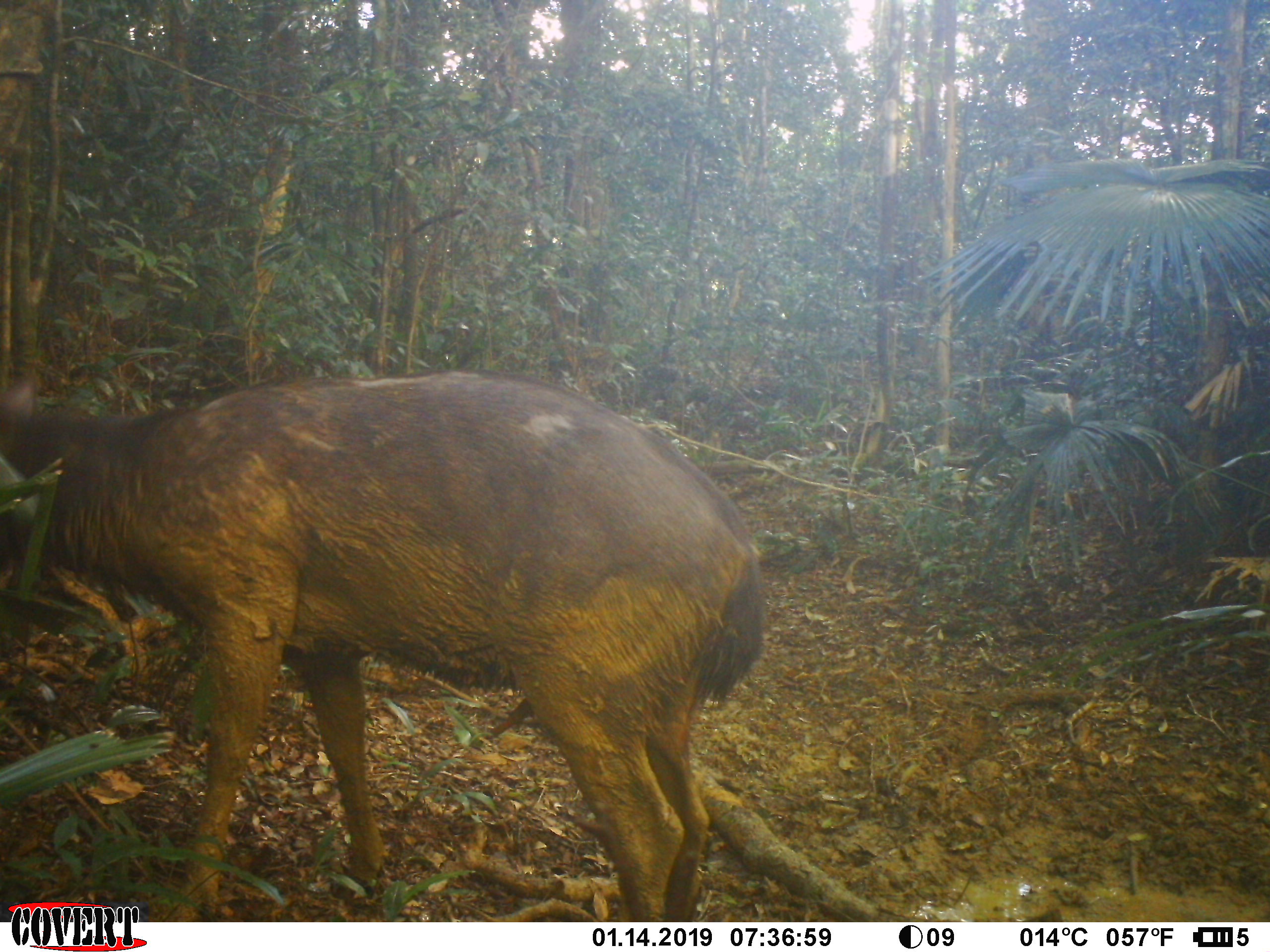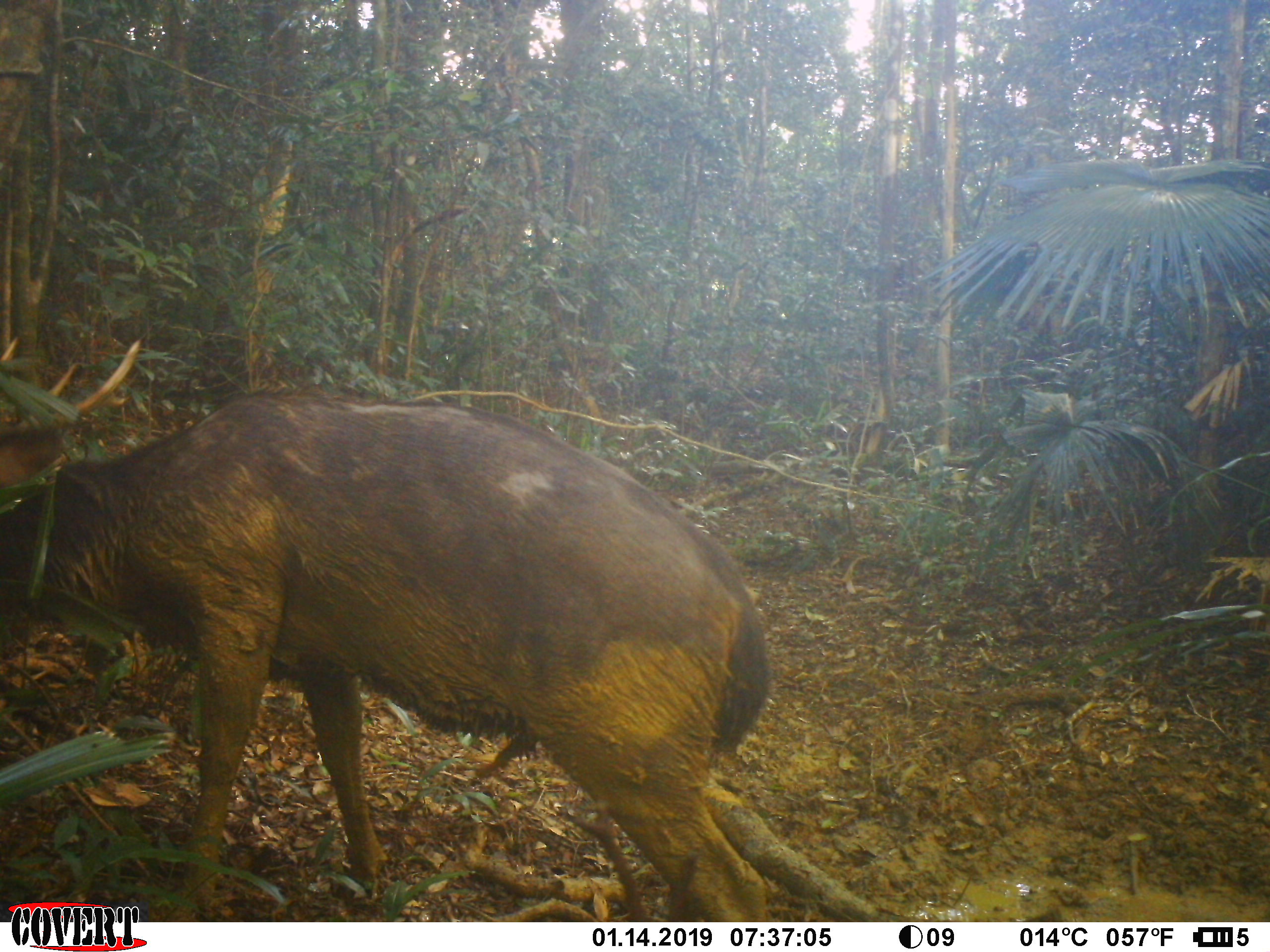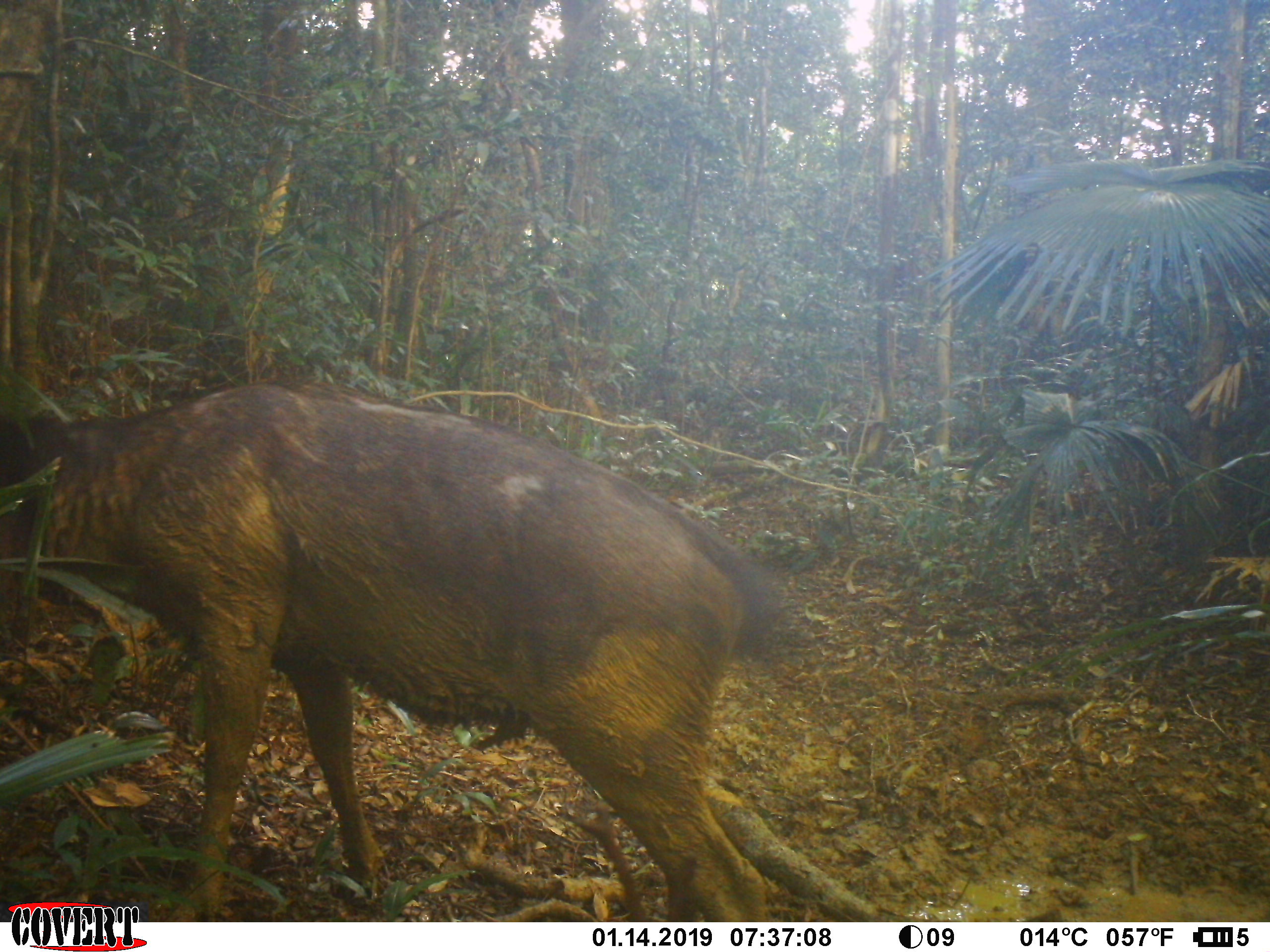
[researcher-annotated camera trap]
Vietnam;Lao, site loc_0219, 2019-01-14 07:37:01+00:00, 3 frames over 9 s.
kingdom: Animalia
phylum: Chordata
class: Mammalia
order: Artiodactyla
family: Cervidae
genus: Rusa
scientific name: Rusa unicolor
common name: sambar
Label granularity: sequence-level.